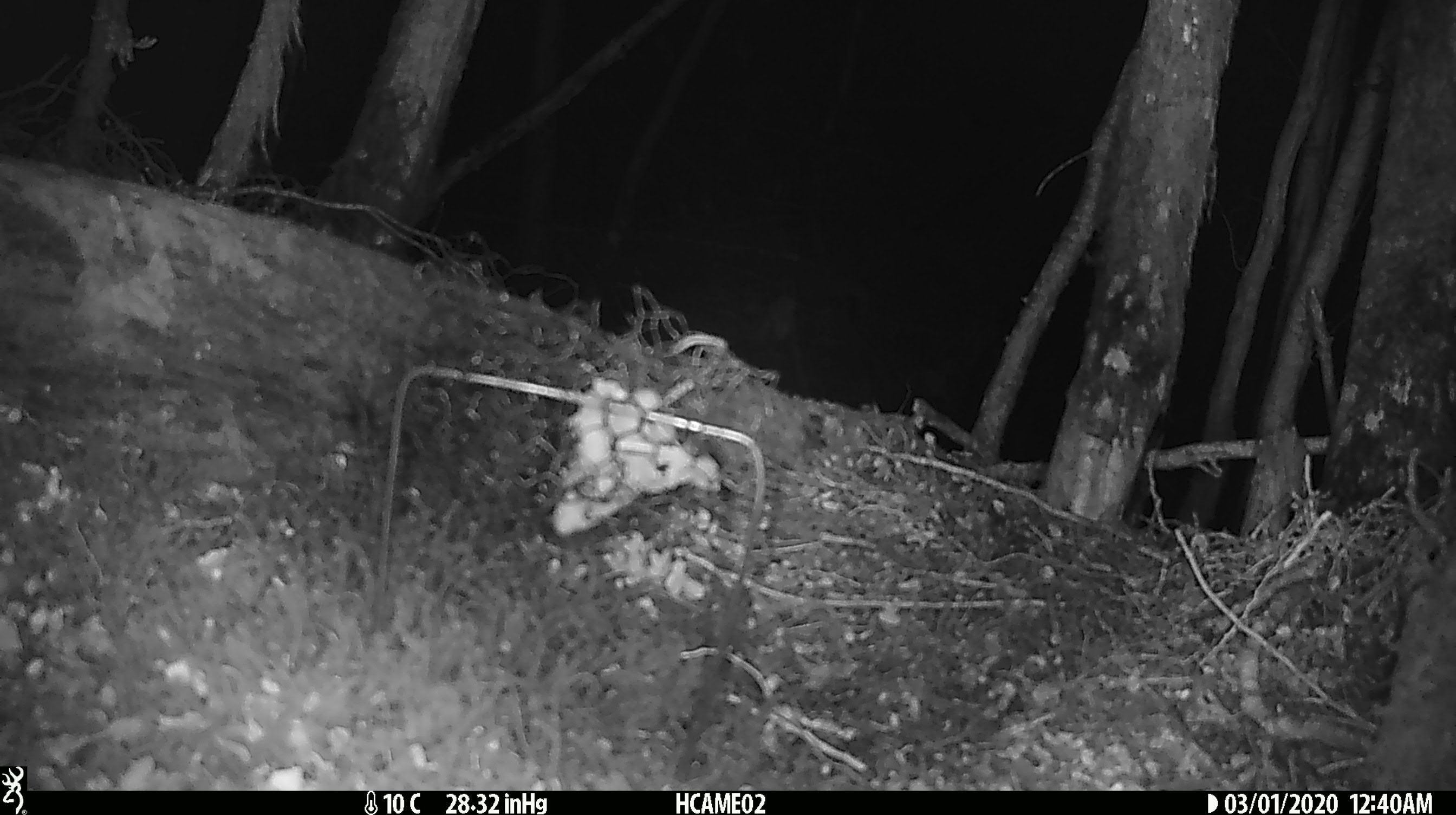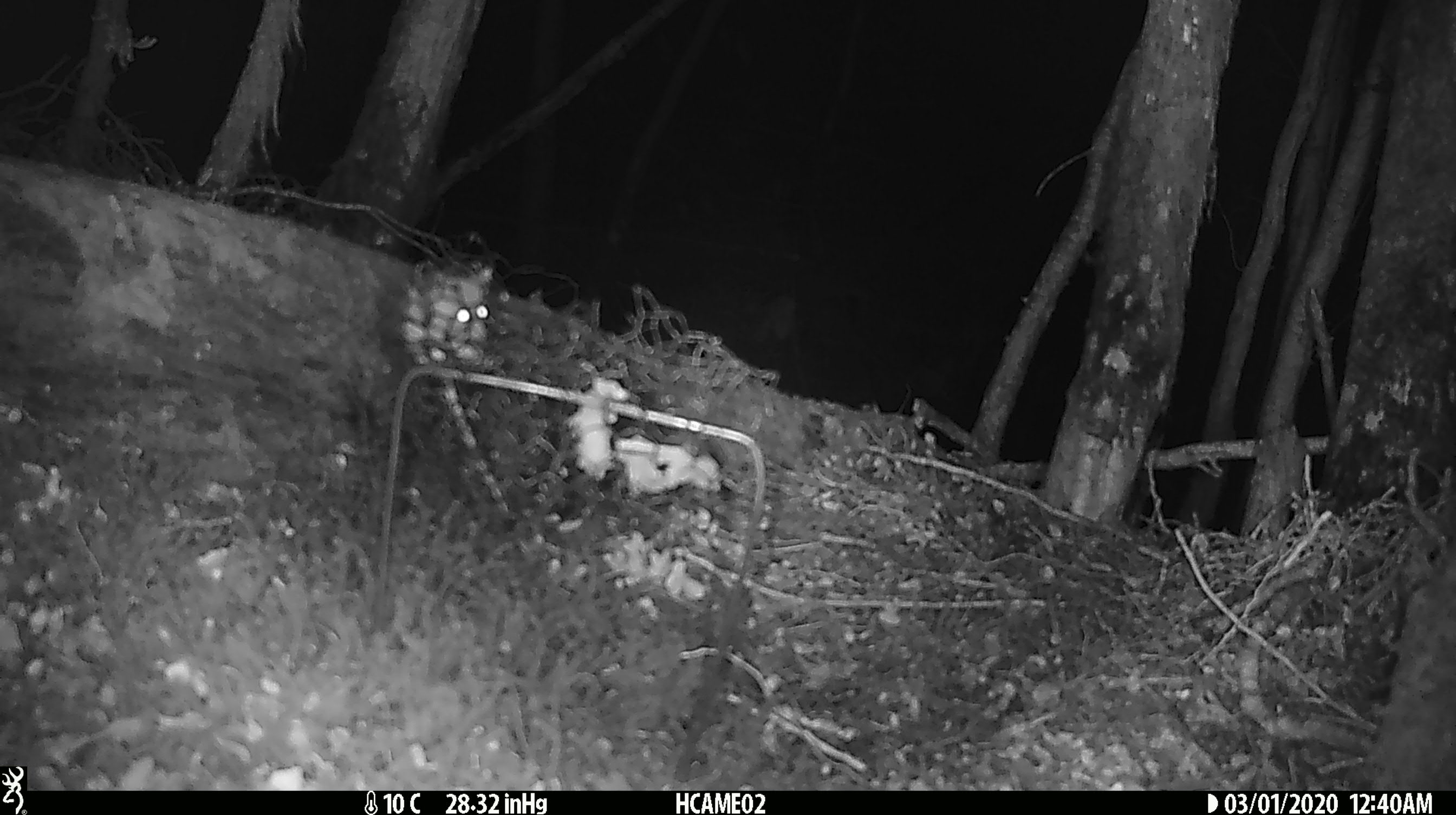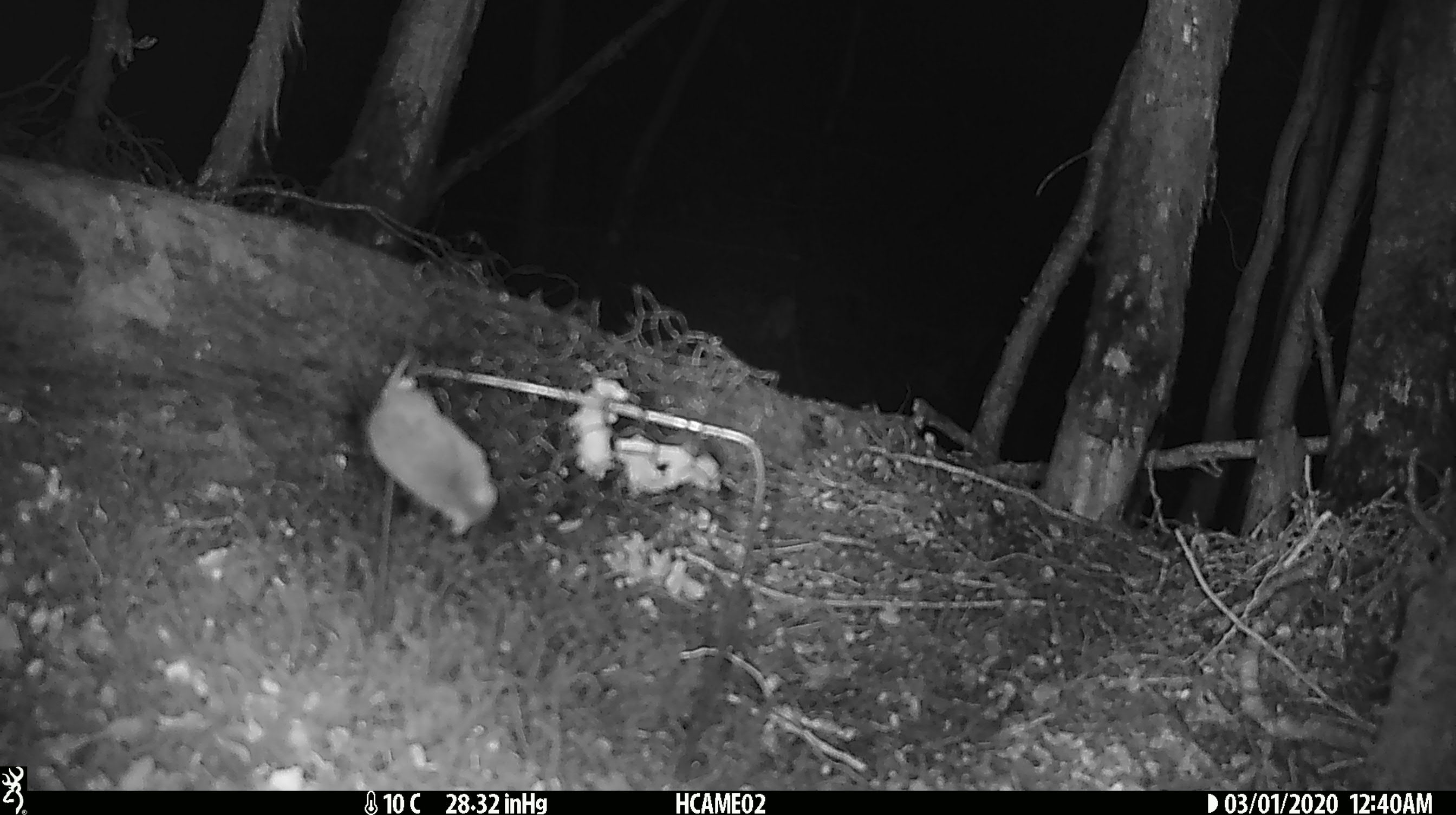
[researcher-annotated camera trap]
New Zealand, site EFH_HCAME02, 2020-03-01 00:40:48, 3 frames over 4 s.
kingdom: Animalia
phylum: Chordata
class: Mammalia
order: Rodentia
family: Muridae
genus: Mus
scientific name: Mus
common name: mouse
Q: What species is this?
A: Mouse (Mus).